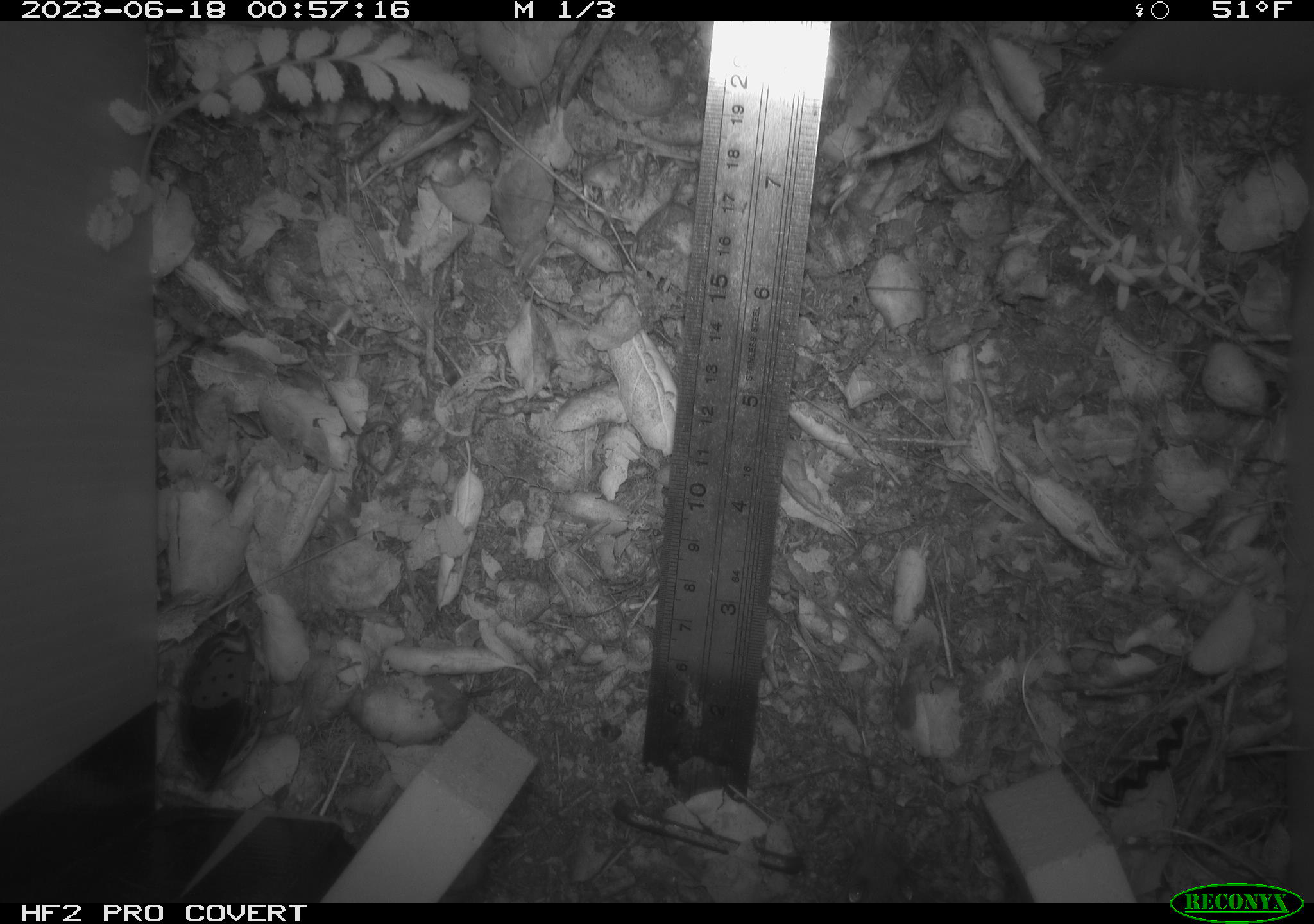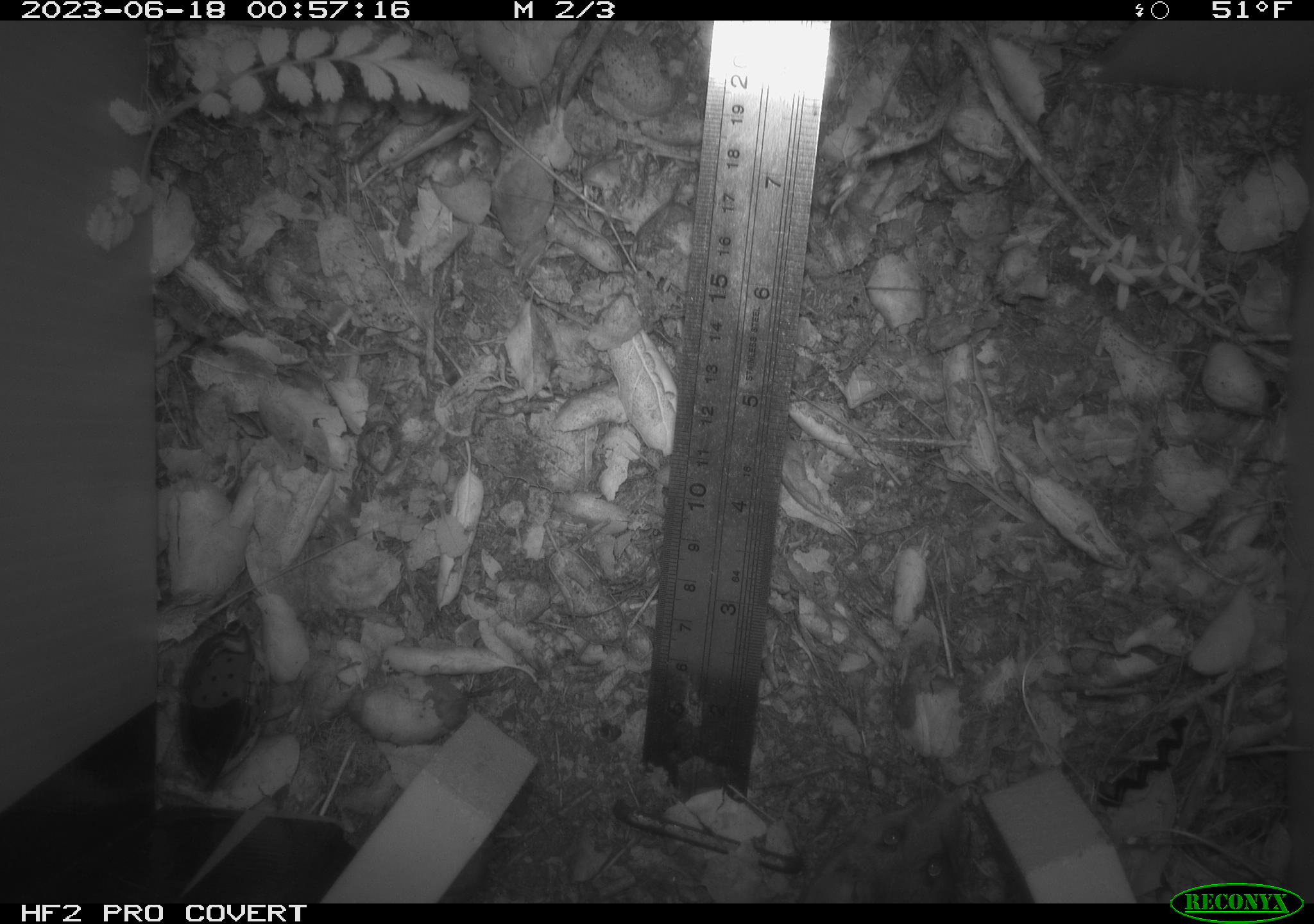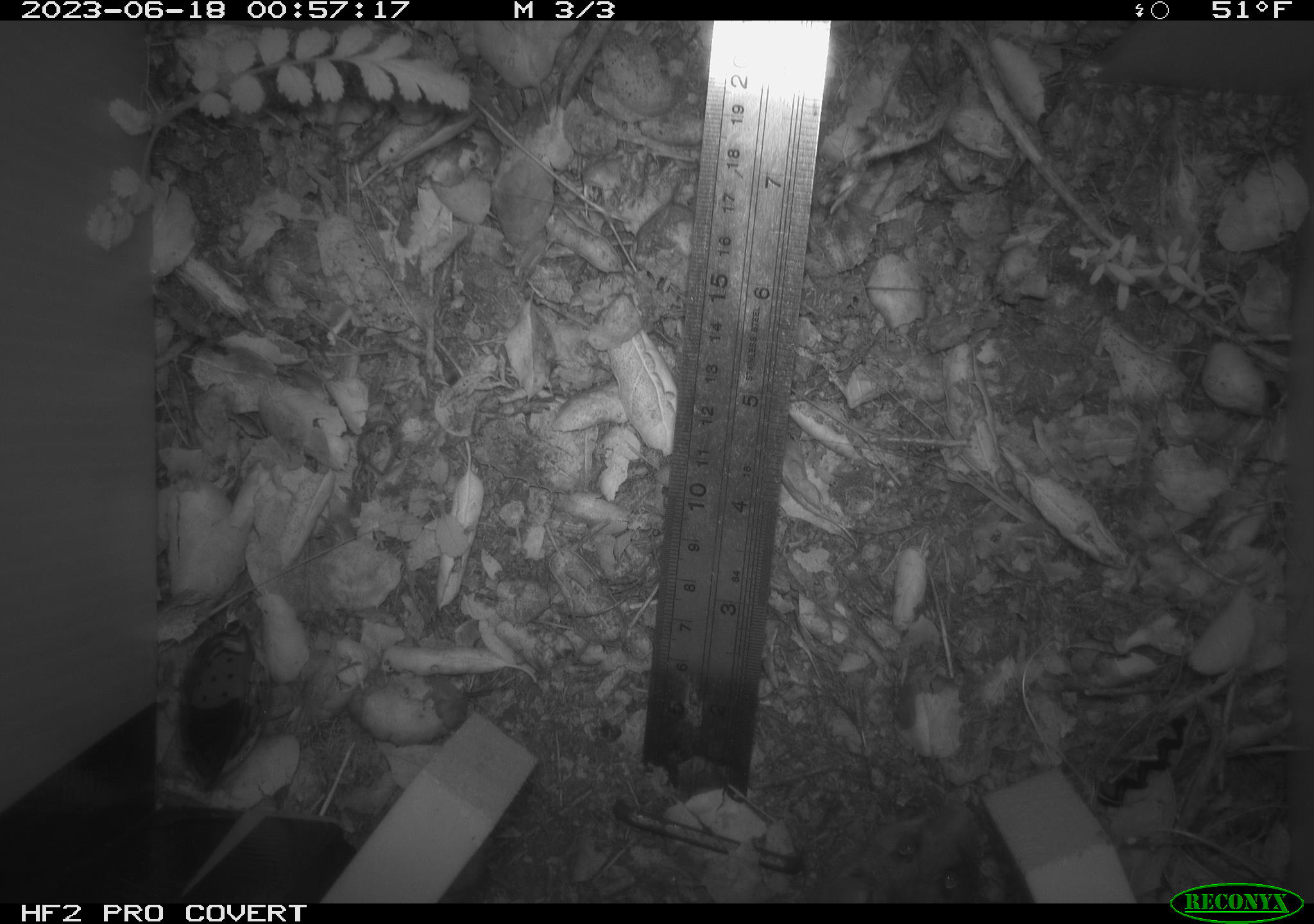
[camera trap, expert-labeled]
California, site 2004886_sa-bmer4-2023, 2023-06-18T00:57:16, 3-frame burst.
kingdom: Animalia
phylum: Chordata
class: Mammalia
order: Rodentia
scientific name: Rodentia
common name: mouse species